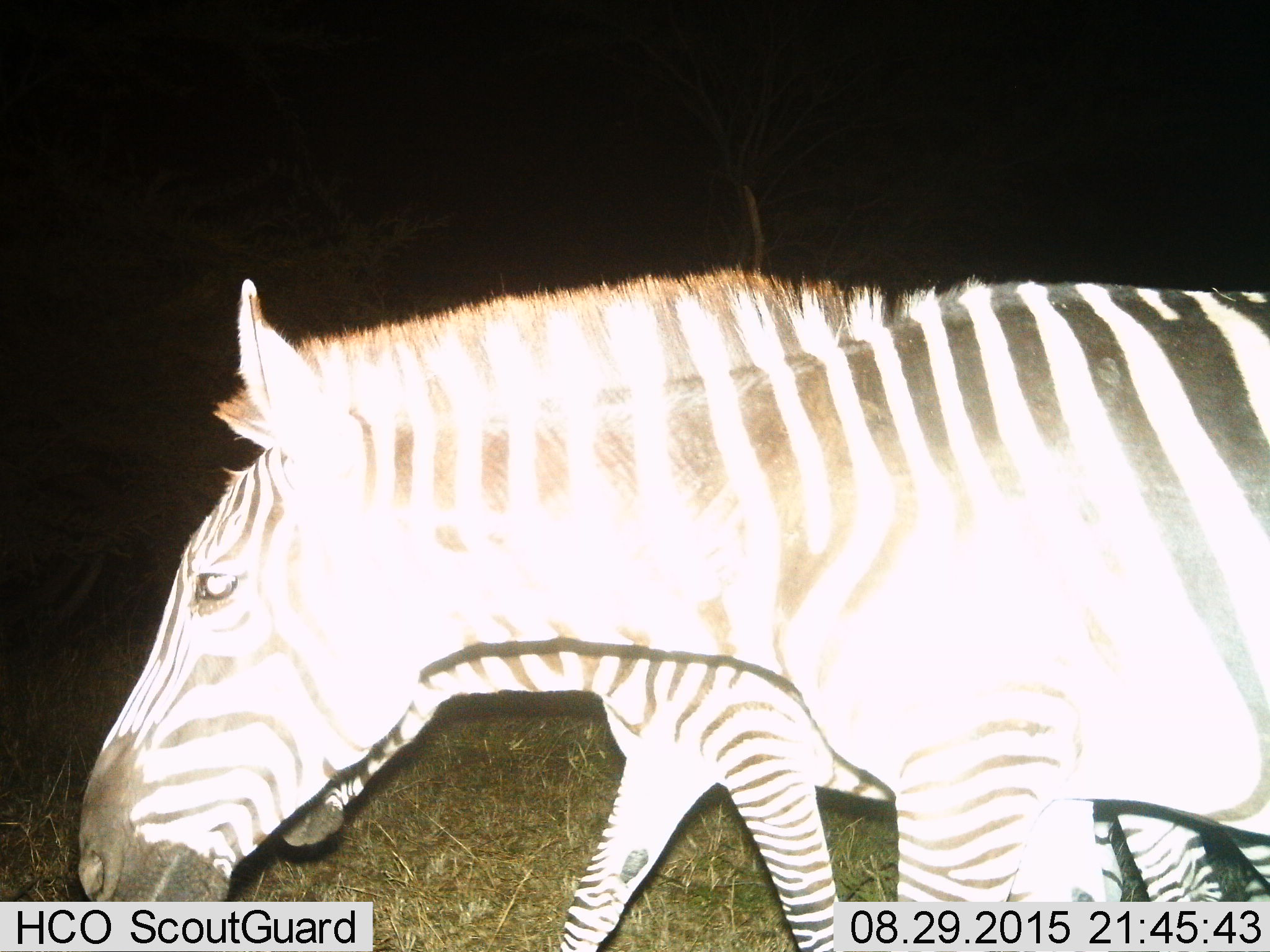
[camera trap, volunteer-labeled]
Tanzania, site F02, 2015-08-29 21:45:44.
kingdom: Animalia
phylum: Chordata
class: Mammalia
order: Perissodactyla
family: Equidae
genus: Equus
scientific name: Equus quagga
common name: plains zebra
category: zebra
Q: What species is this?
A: Zebra (plains zebra) (Equus quagga).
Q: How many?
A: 2.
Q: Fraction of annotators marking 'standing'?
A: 16%.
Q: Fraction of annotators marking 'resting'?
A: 0%.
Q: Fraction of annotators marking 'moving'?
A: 84%.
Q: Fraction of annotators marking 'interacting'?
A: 0%.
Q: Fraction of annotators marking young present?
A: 32%.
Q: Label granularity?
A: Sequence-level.